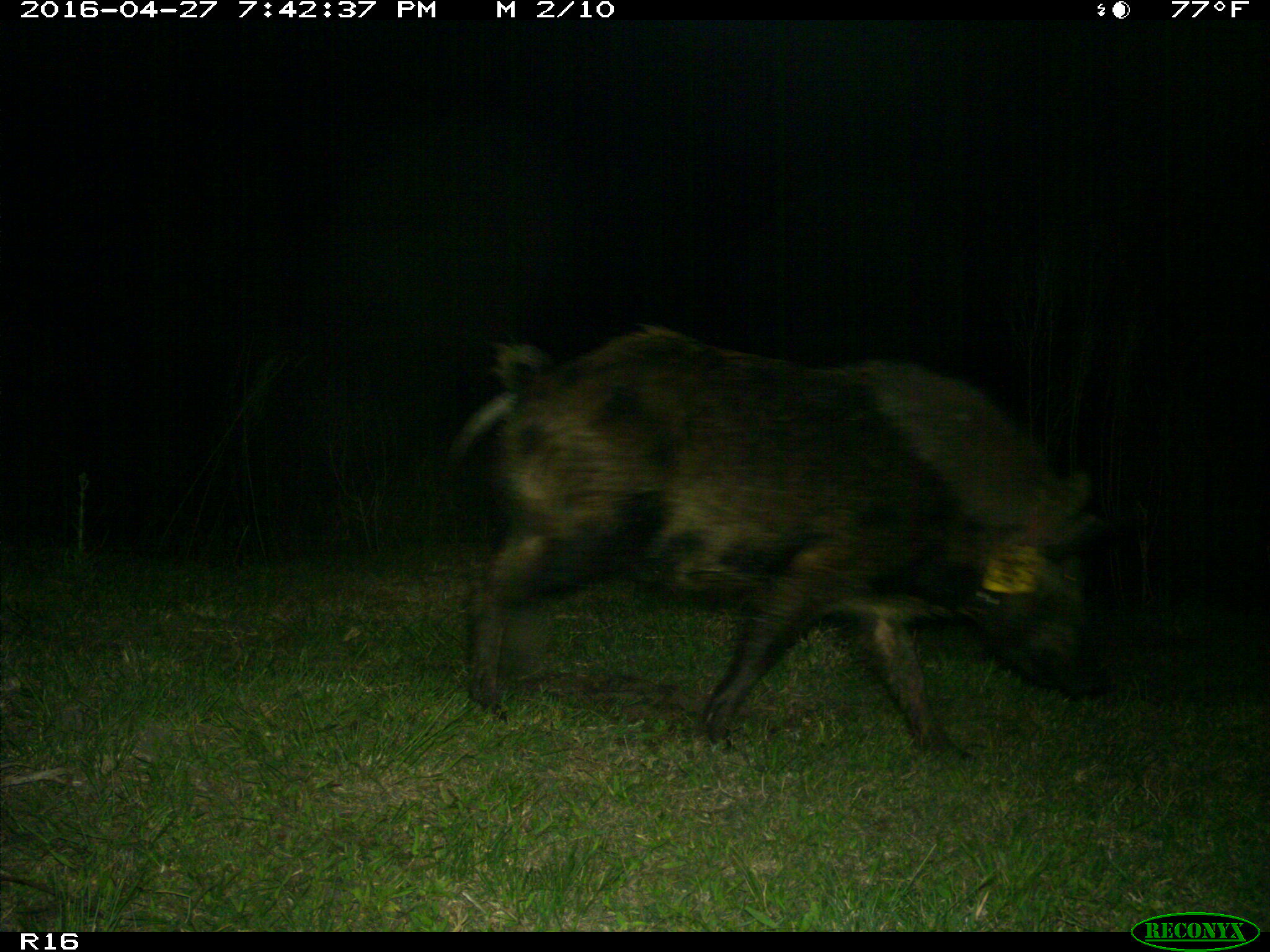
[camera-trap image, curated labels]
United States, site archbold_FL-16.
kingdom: Animalia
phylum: Chordata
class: Mammalia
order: Artiodactyla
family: Suidae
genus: Sus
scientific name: Sus scrofa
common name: wild boar